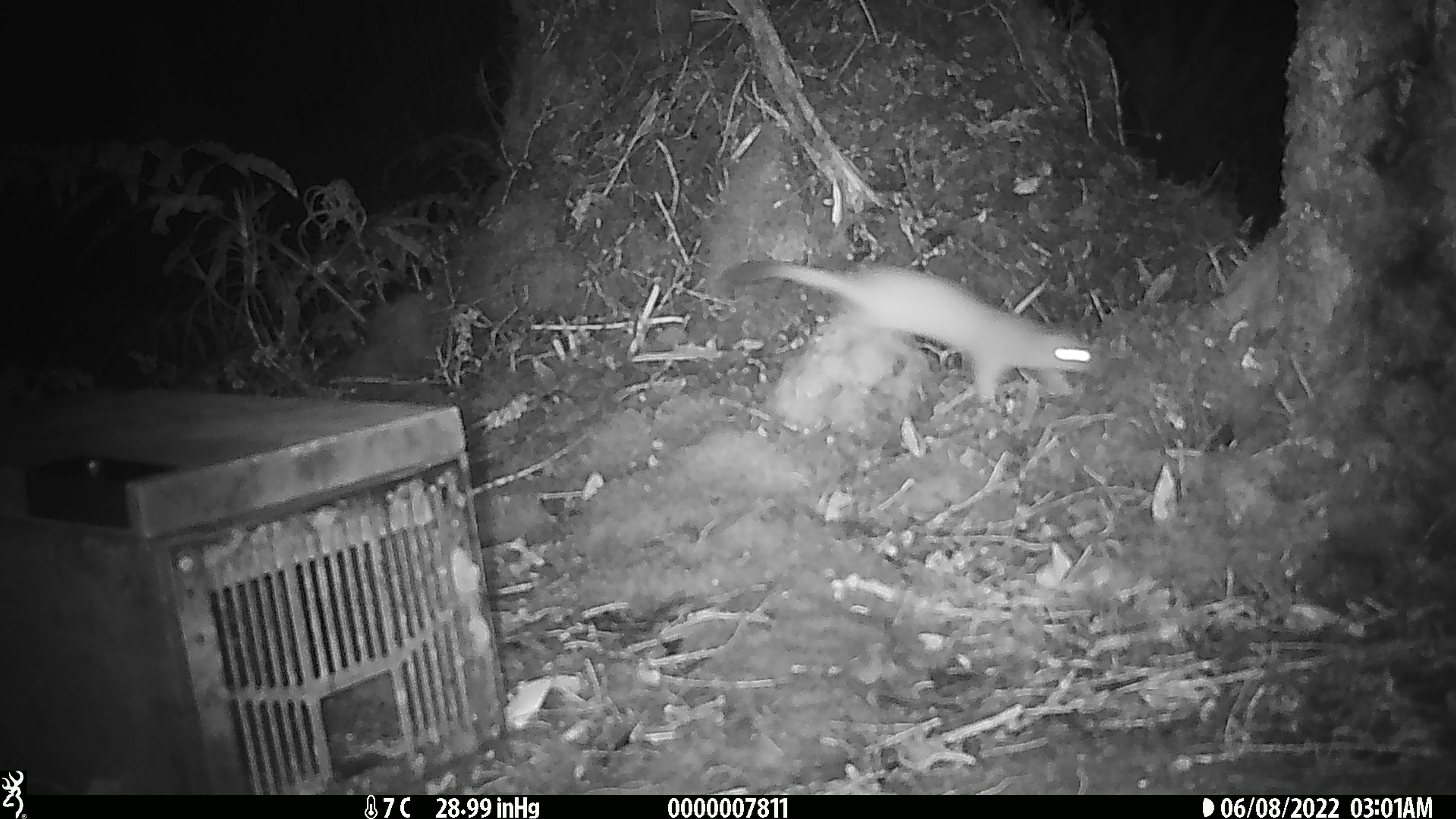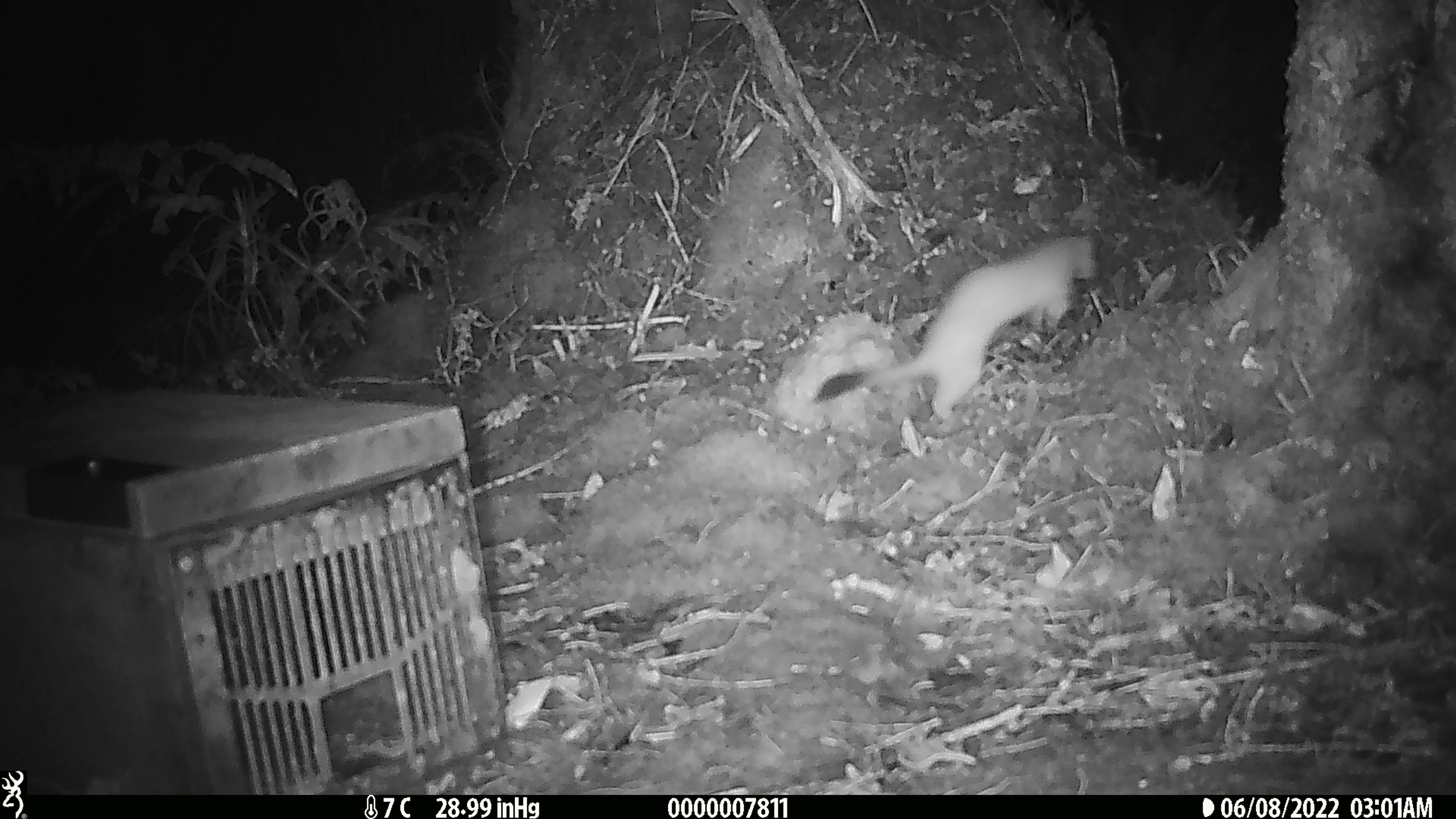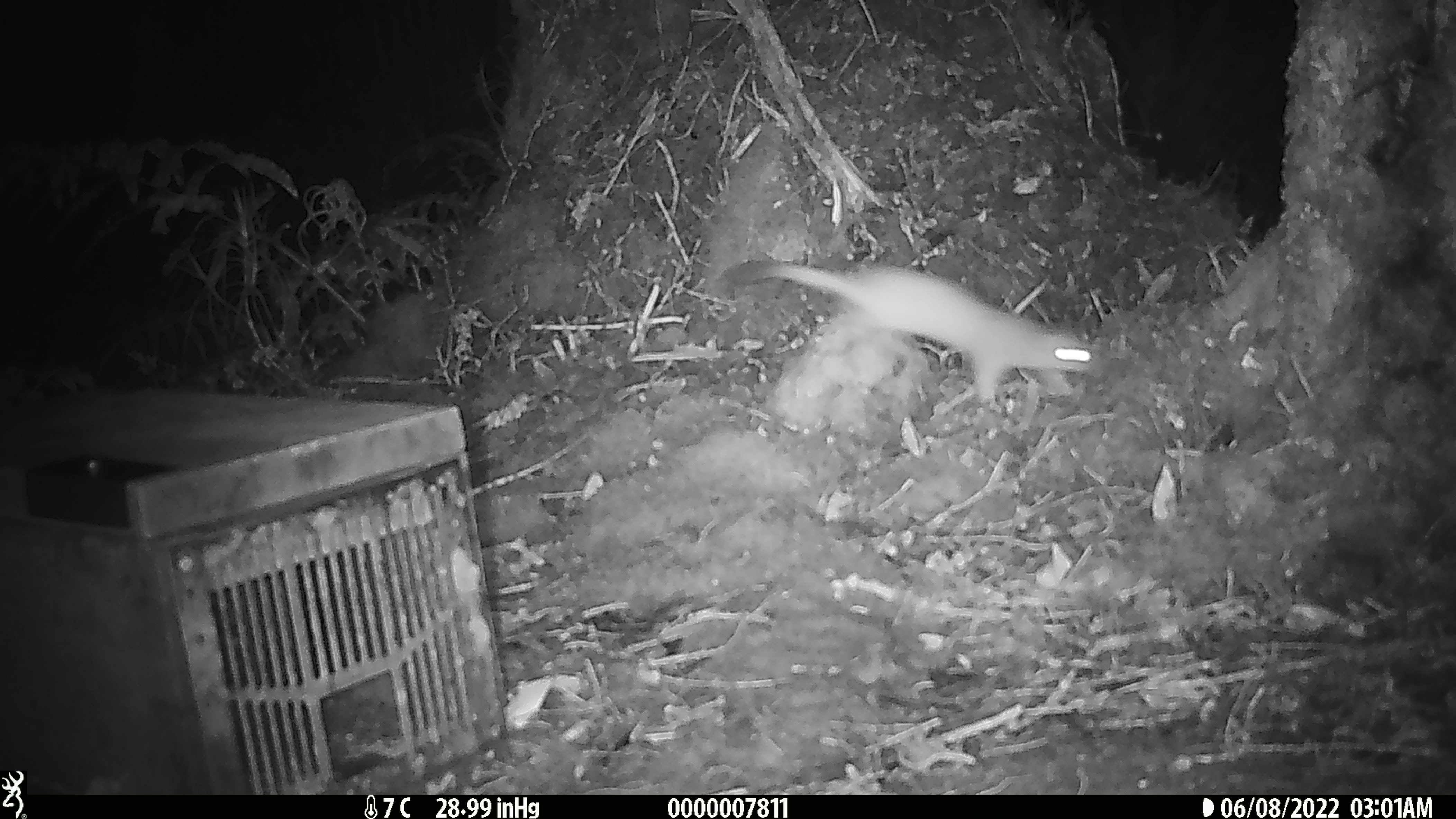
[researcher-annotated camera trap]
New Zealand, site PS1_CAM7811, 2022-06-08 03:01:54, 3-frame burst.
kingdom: Animalia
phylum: Chordata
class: Mammalia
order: Carnivora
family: Mustelidae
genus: Mustela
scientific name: Mustela erminea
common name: stoat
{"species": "stoat (Mustela erminea)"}